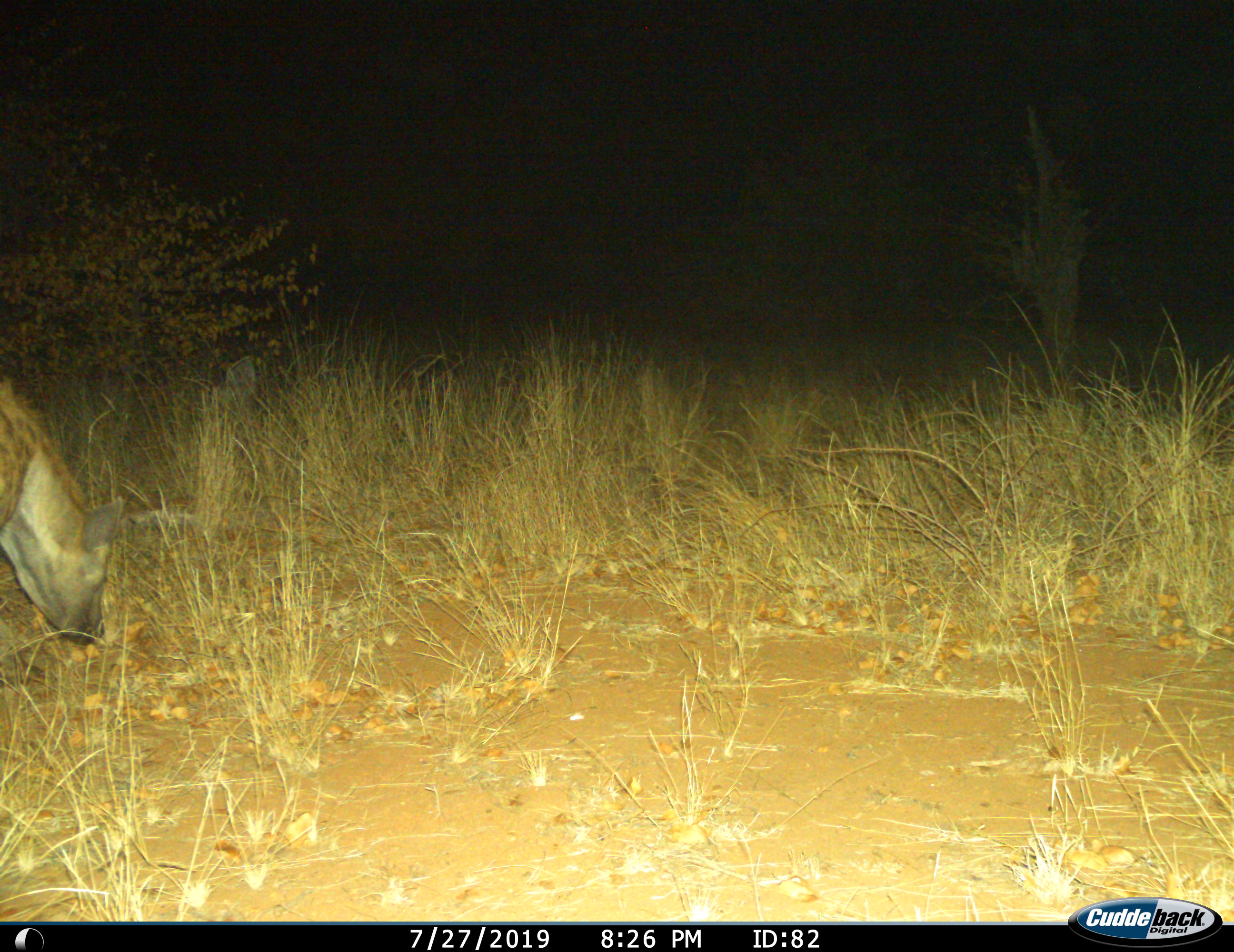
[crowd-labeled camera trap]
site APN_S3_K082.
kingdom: Animalia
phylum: Chordata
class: Mammalia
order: Carnivora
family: Hyaenidae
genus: Crocuta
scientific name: Crocuta crocuta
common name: spotted hyena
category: hyenaspotted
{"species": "hyenaspotted (spotted hyena) (Crocuta crocuta)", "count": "1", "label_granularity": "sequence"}